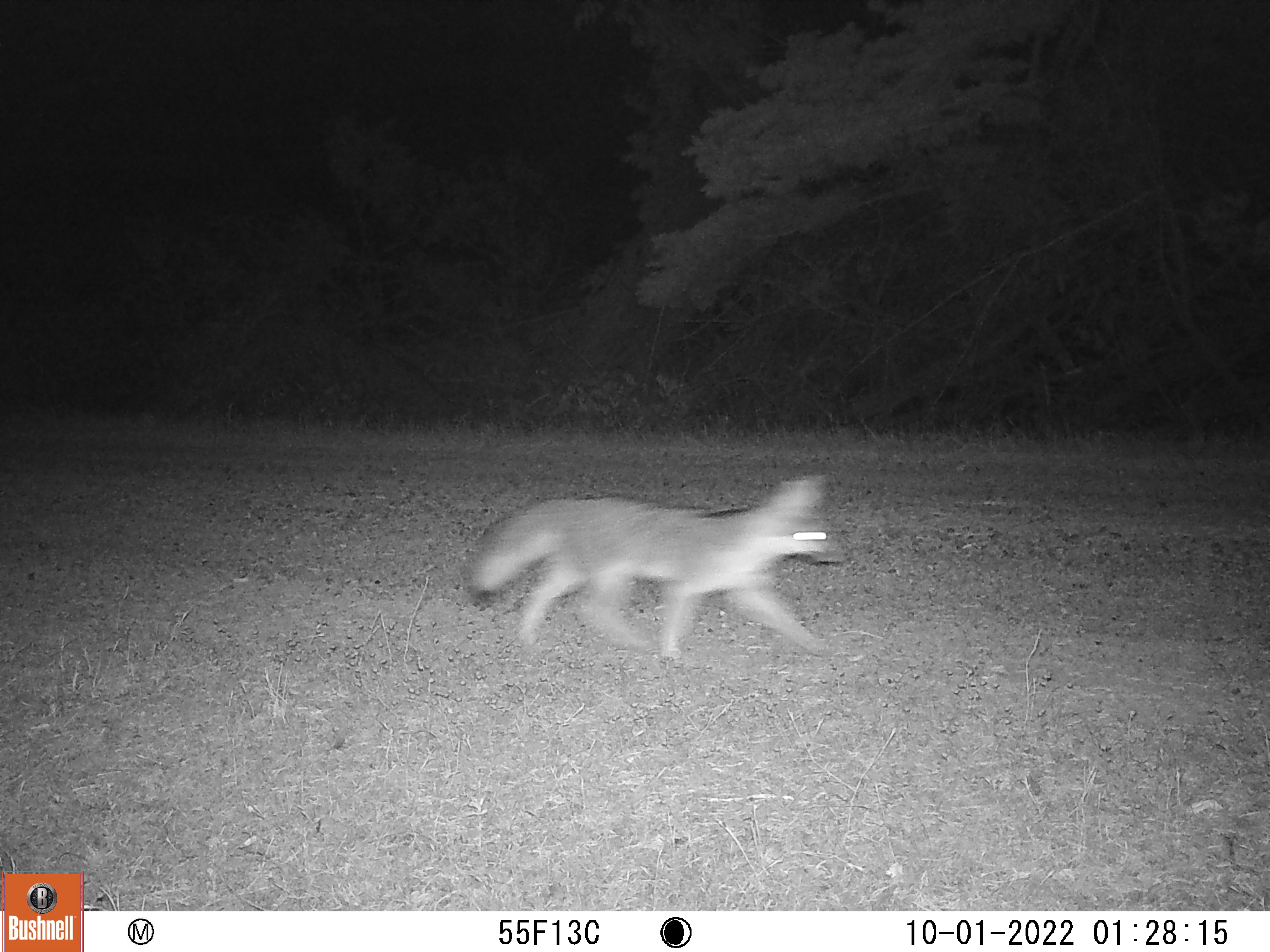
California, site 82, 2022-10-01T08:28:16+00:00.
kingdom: Animalia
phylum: Chordata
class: Mammalia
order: Carnivora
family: Canidae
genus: Urocyon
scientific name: Urocyon cinereoargenteus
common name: gray fox